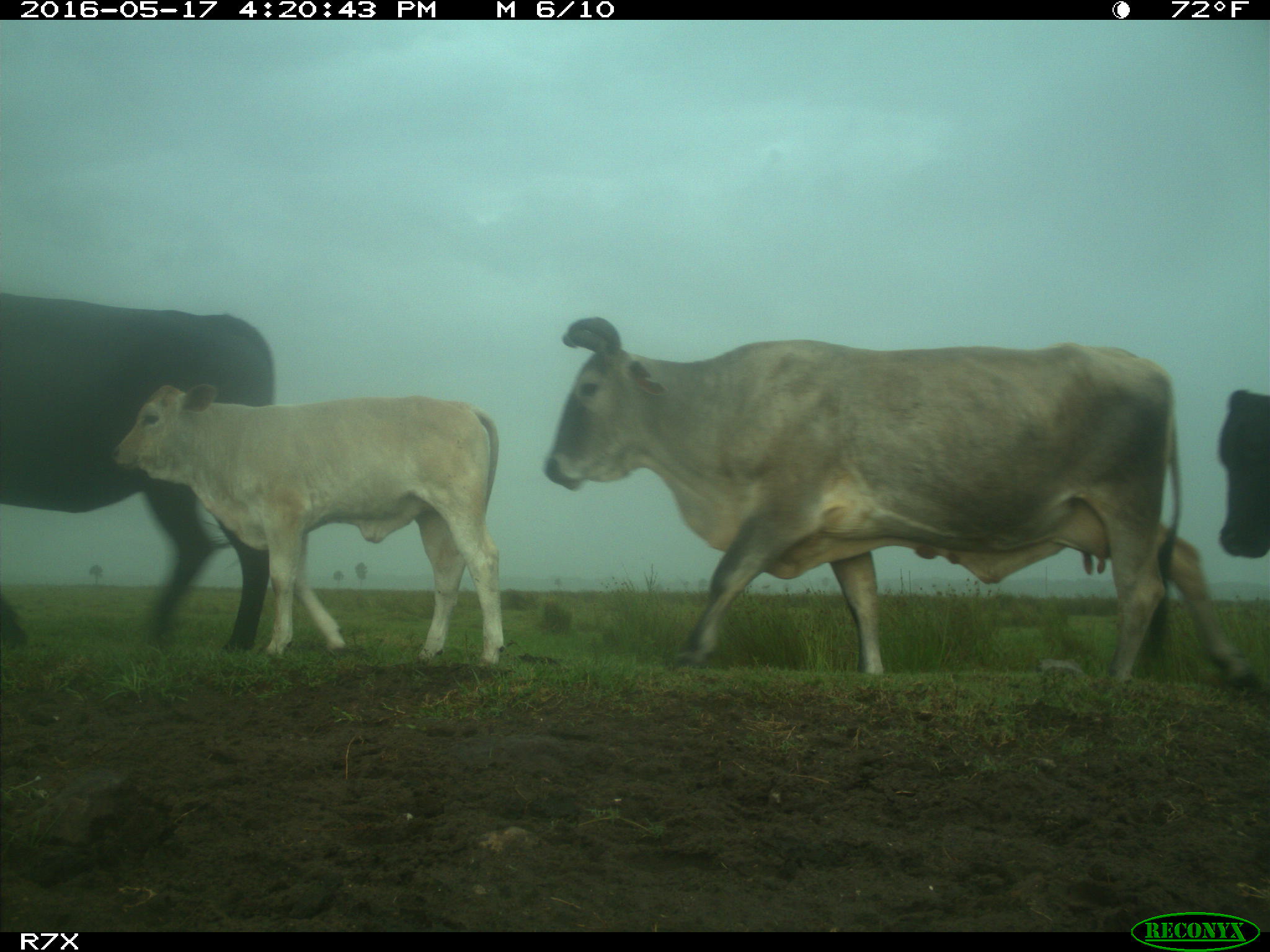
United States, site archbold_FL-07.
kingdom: Animalia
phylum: Chordata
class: Mammalia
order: Artiodactyla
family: Bovidae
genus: Bos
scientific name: Bos taurus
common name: domestic cow